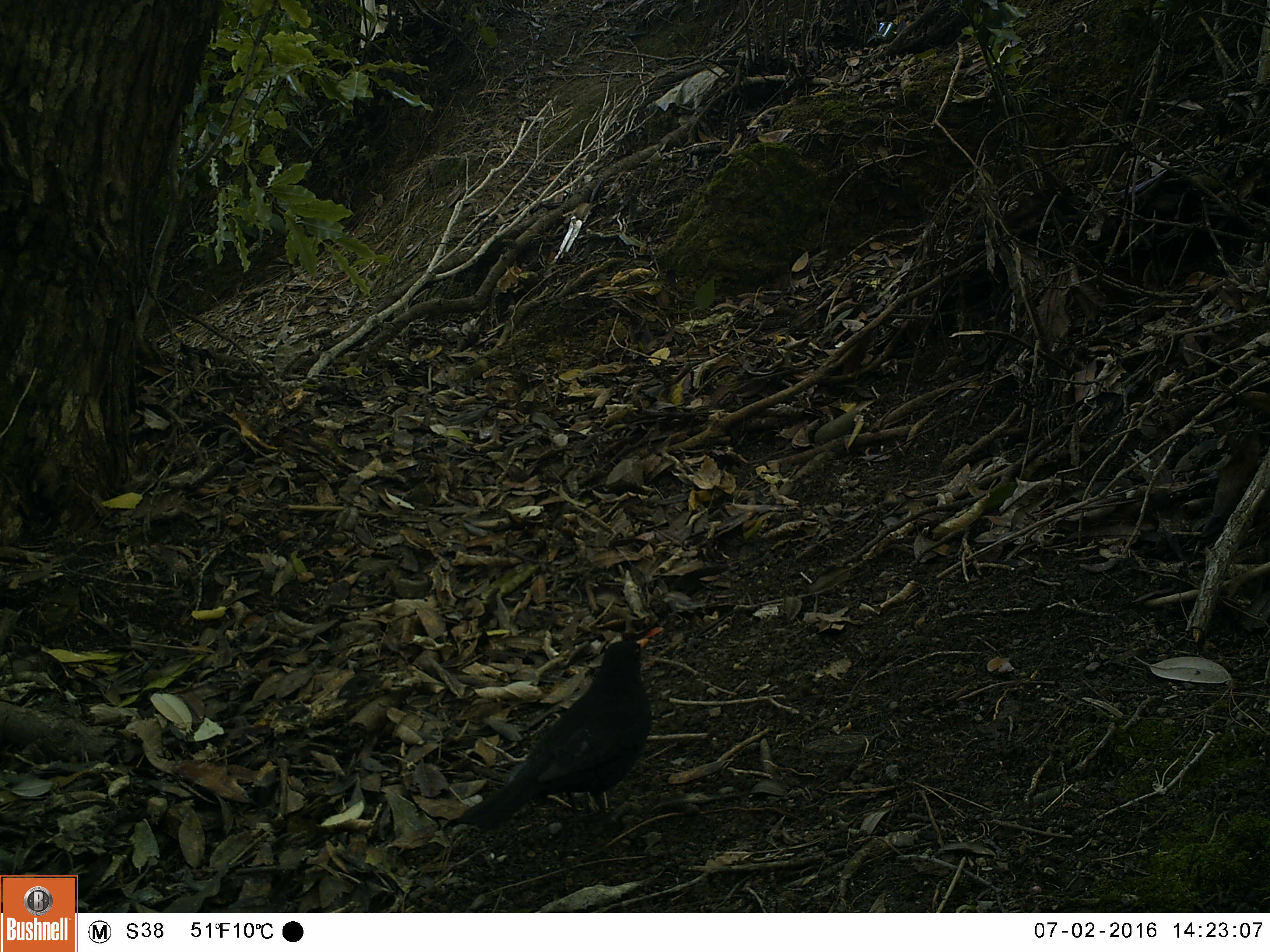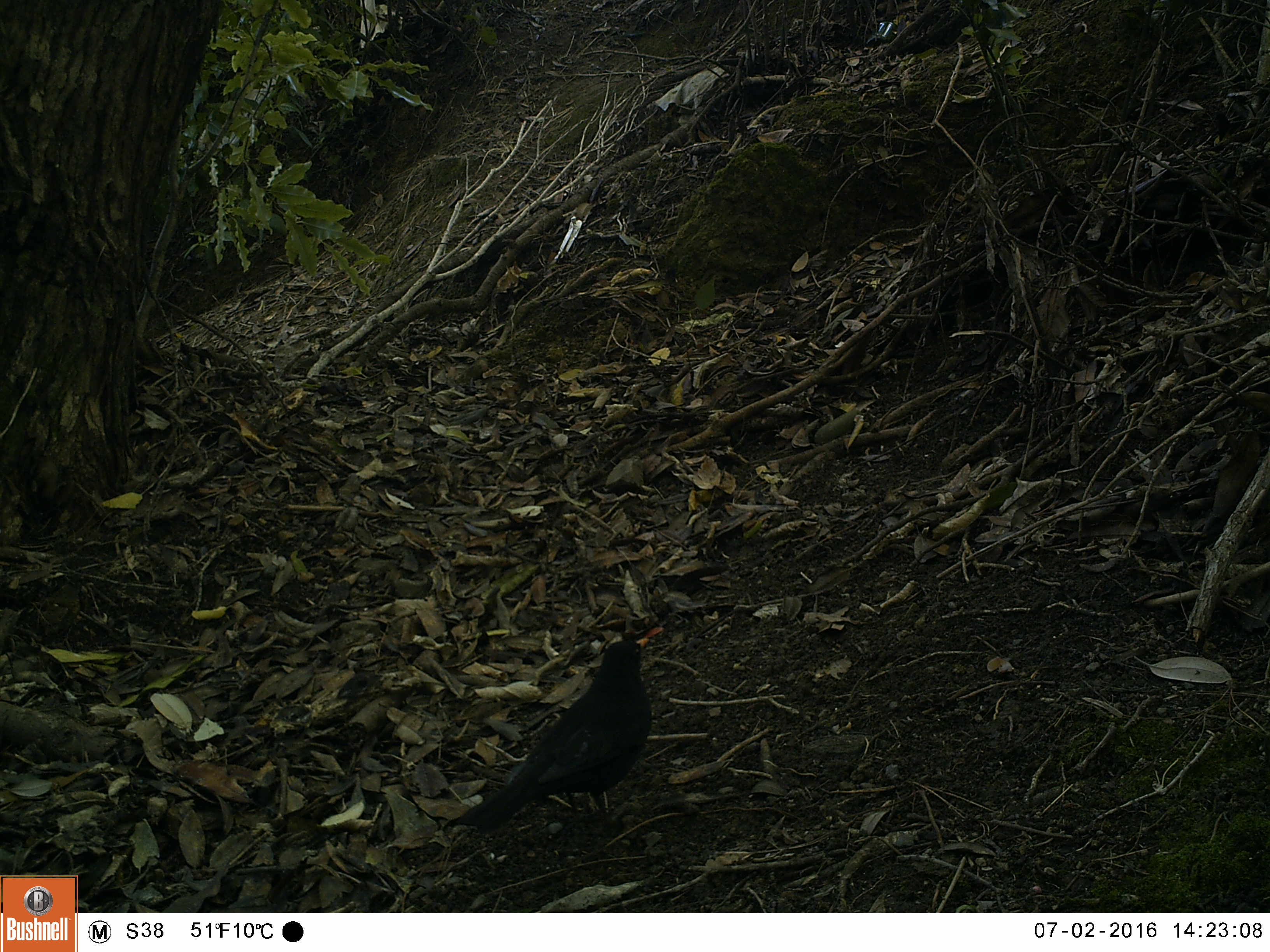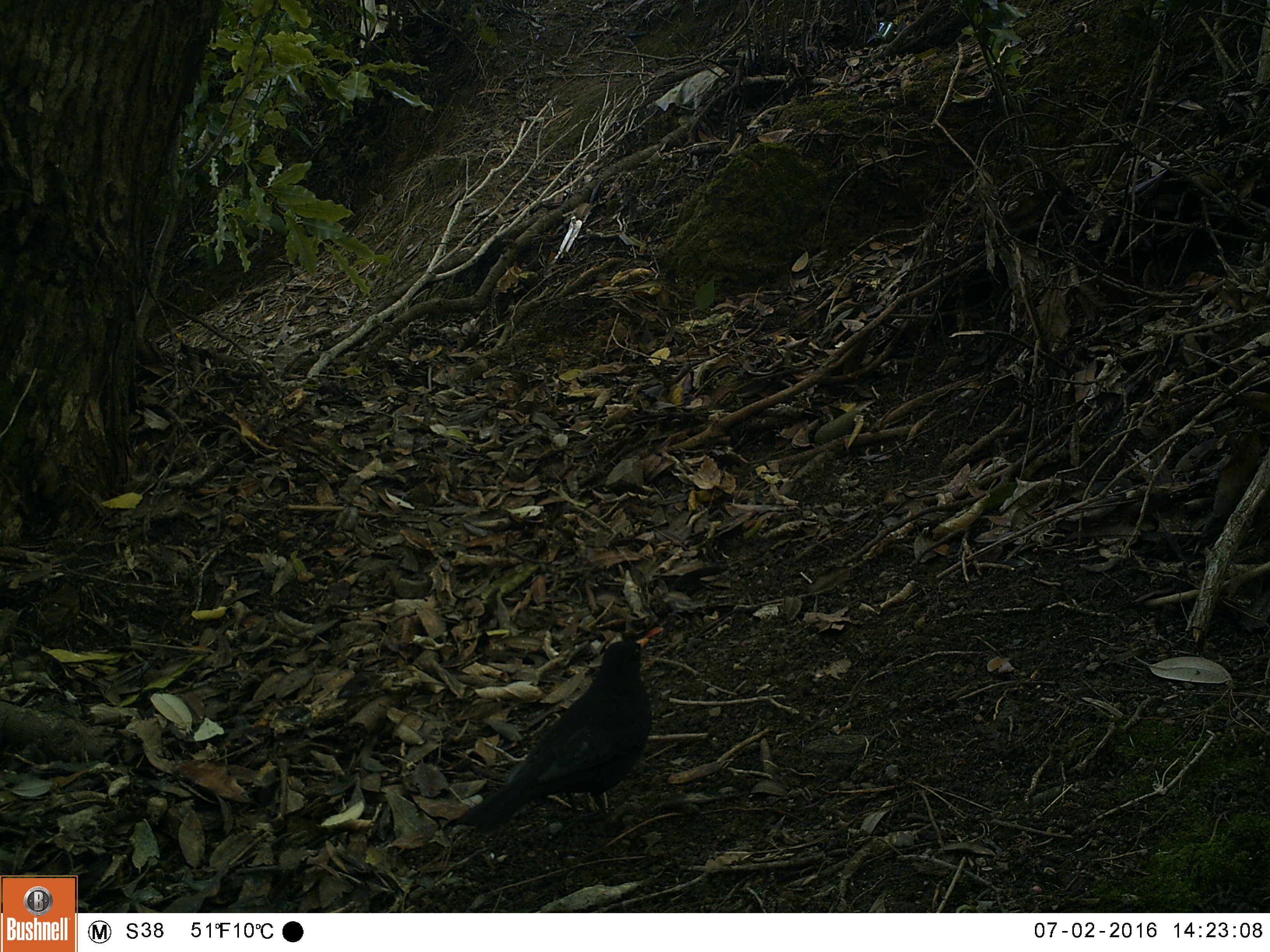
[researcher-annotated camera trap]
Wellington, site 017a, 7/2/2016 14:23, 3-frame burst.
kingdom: Animalia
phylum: Chordata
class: Aves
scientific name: Aves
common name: bird